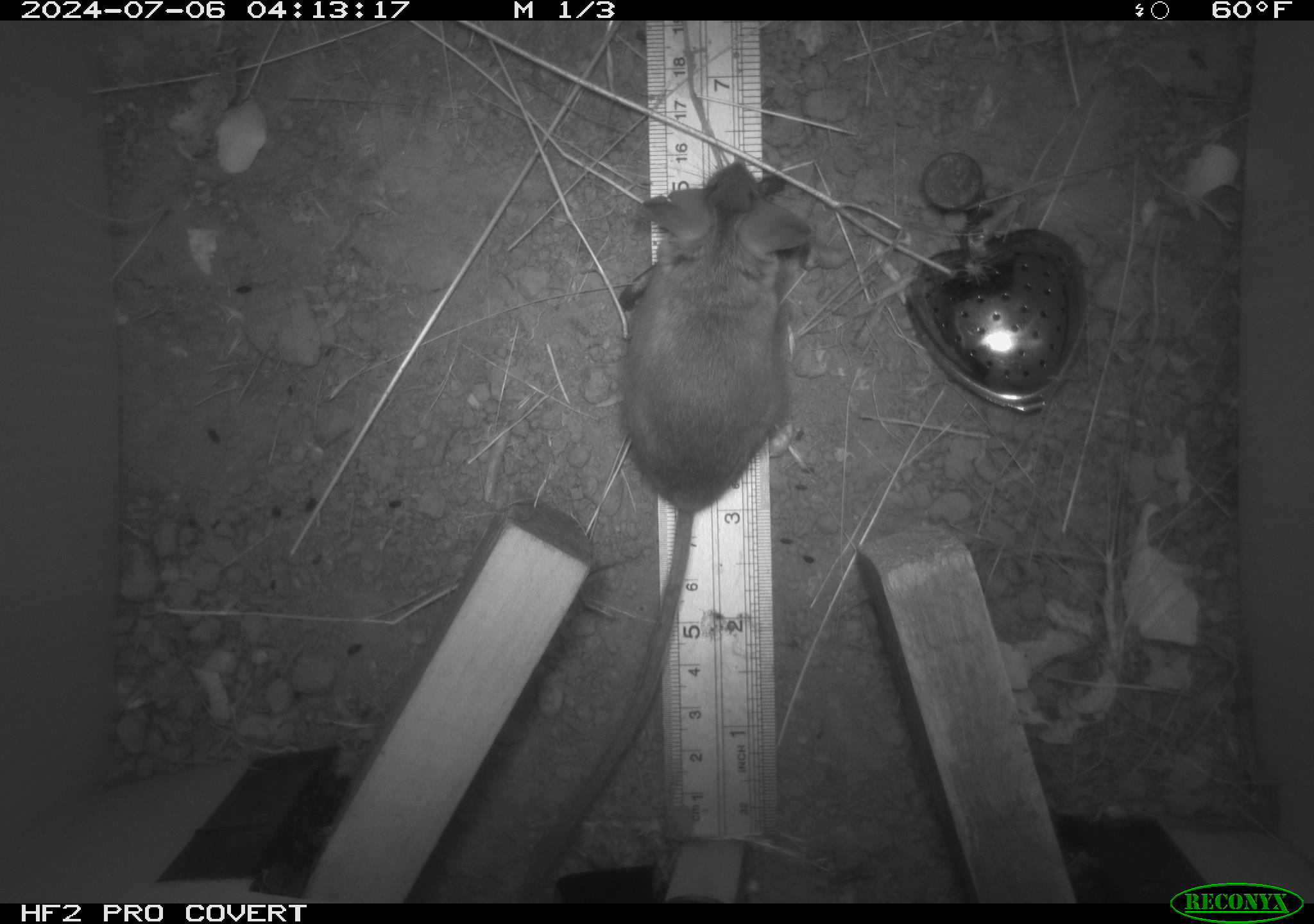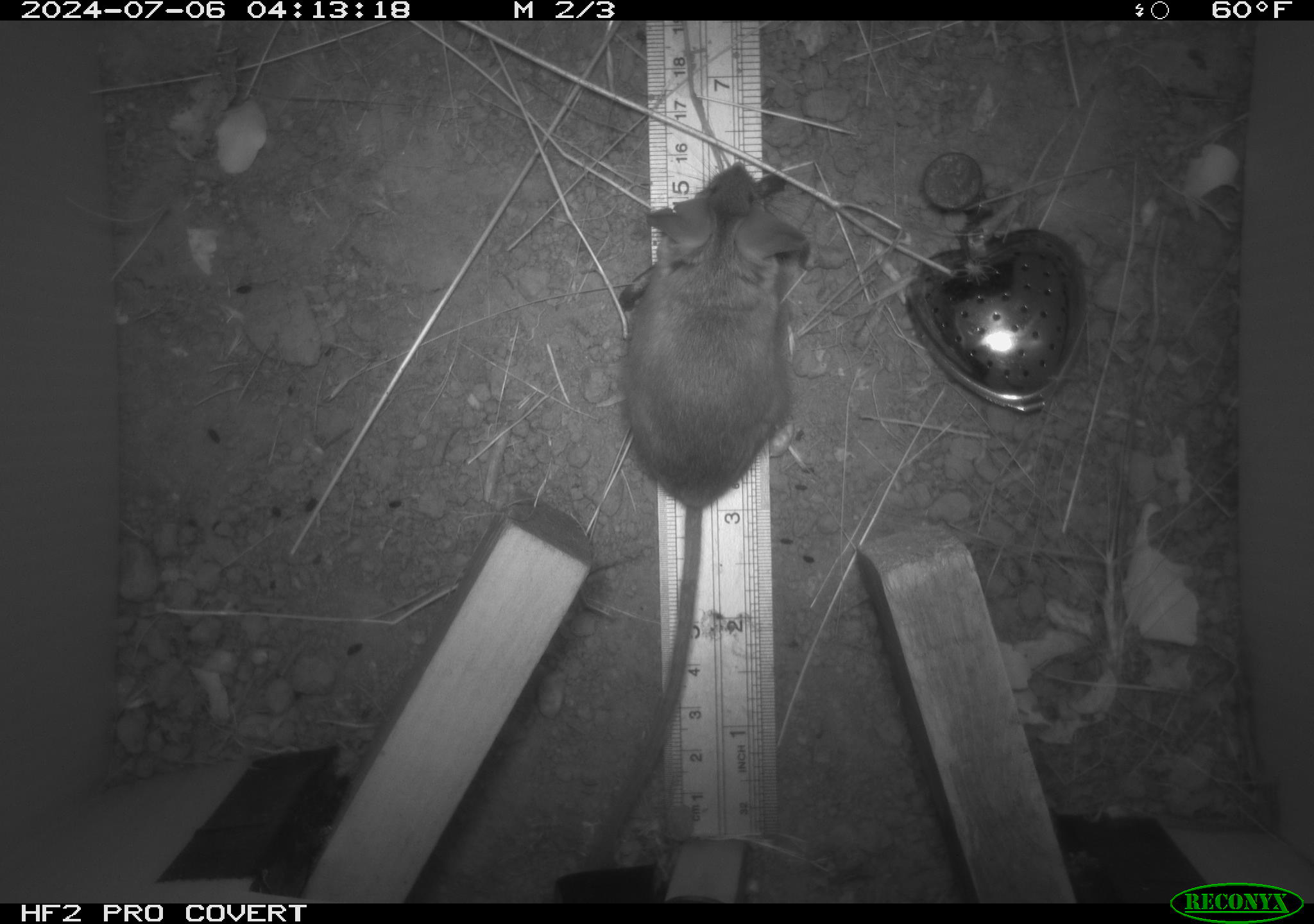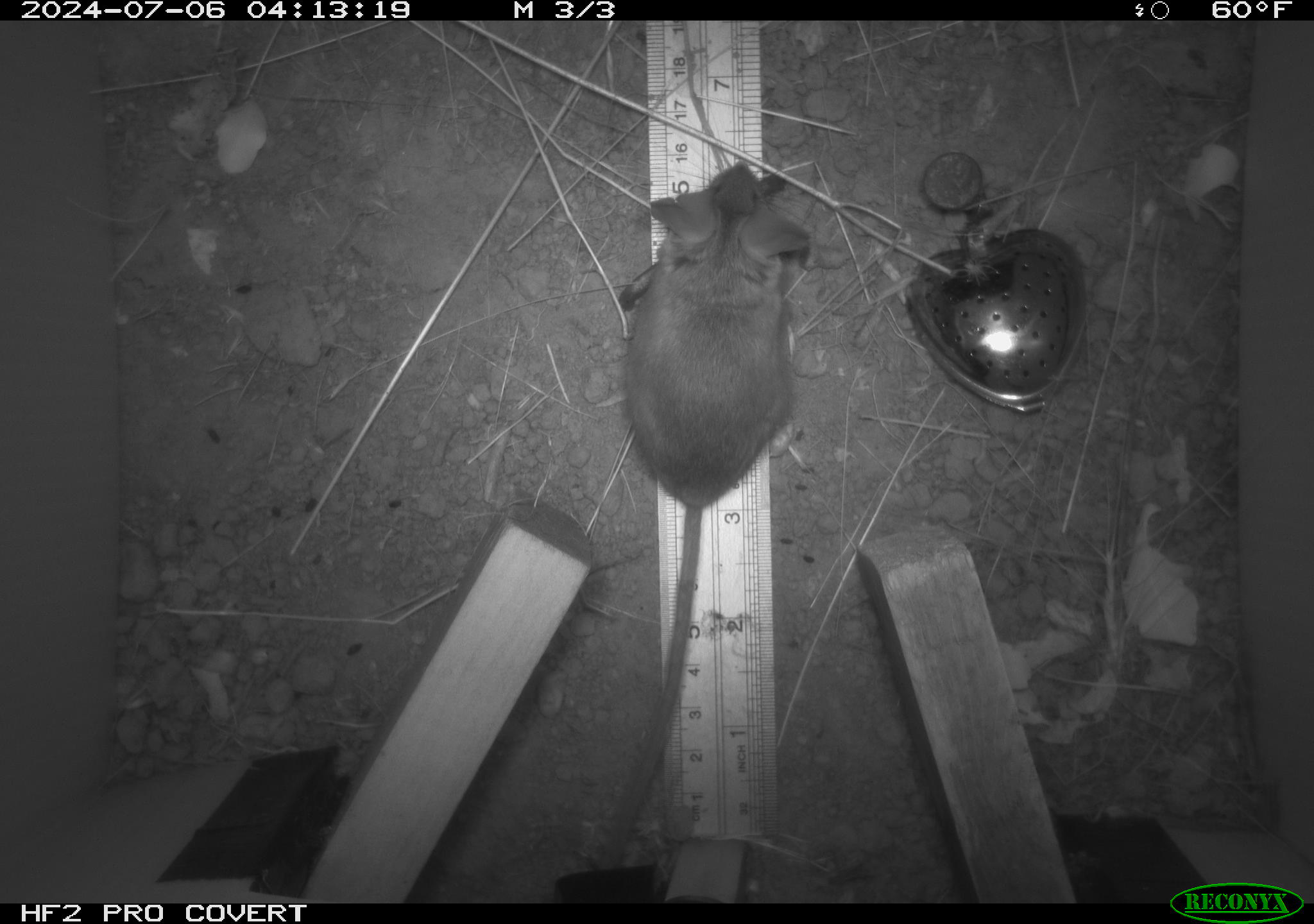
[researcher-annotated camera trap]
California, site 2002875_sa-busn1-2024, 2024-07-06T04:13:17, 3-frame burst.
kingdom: Animalia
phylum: Chordata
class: Mammalia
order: Rodentia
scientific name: Rodentia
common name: rodent